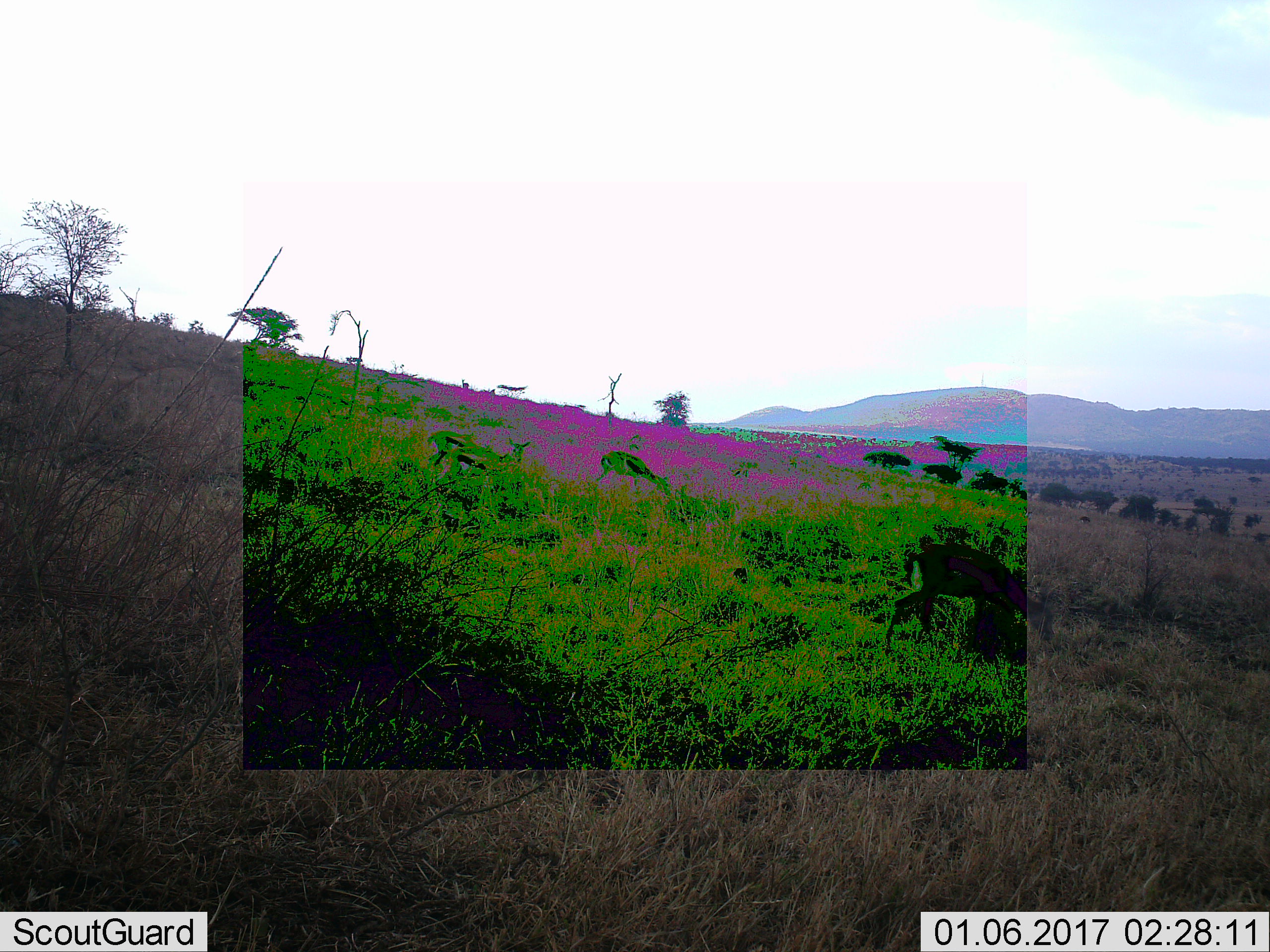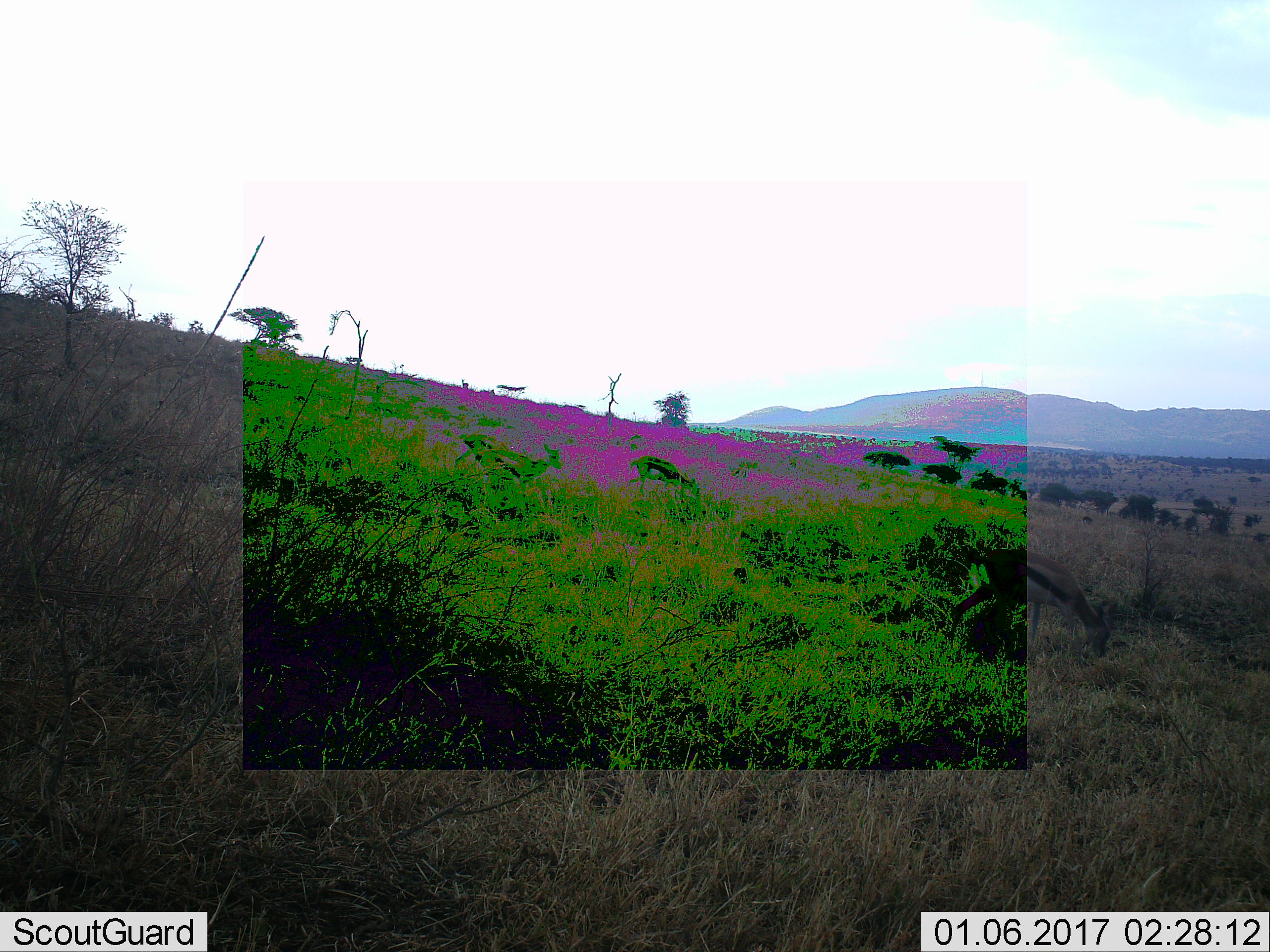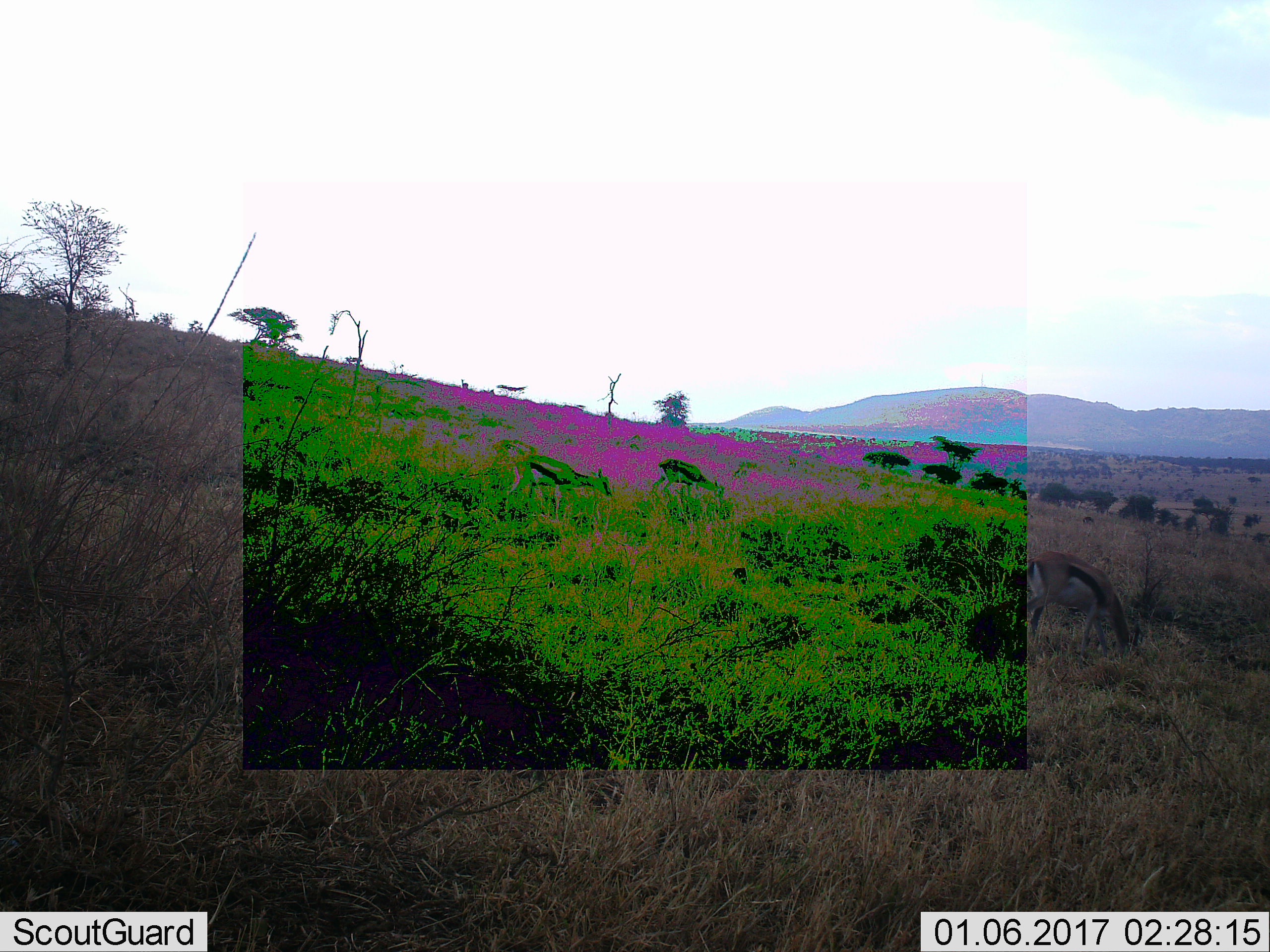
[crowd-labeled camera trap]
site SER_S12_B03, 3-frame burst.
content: unidentified animal